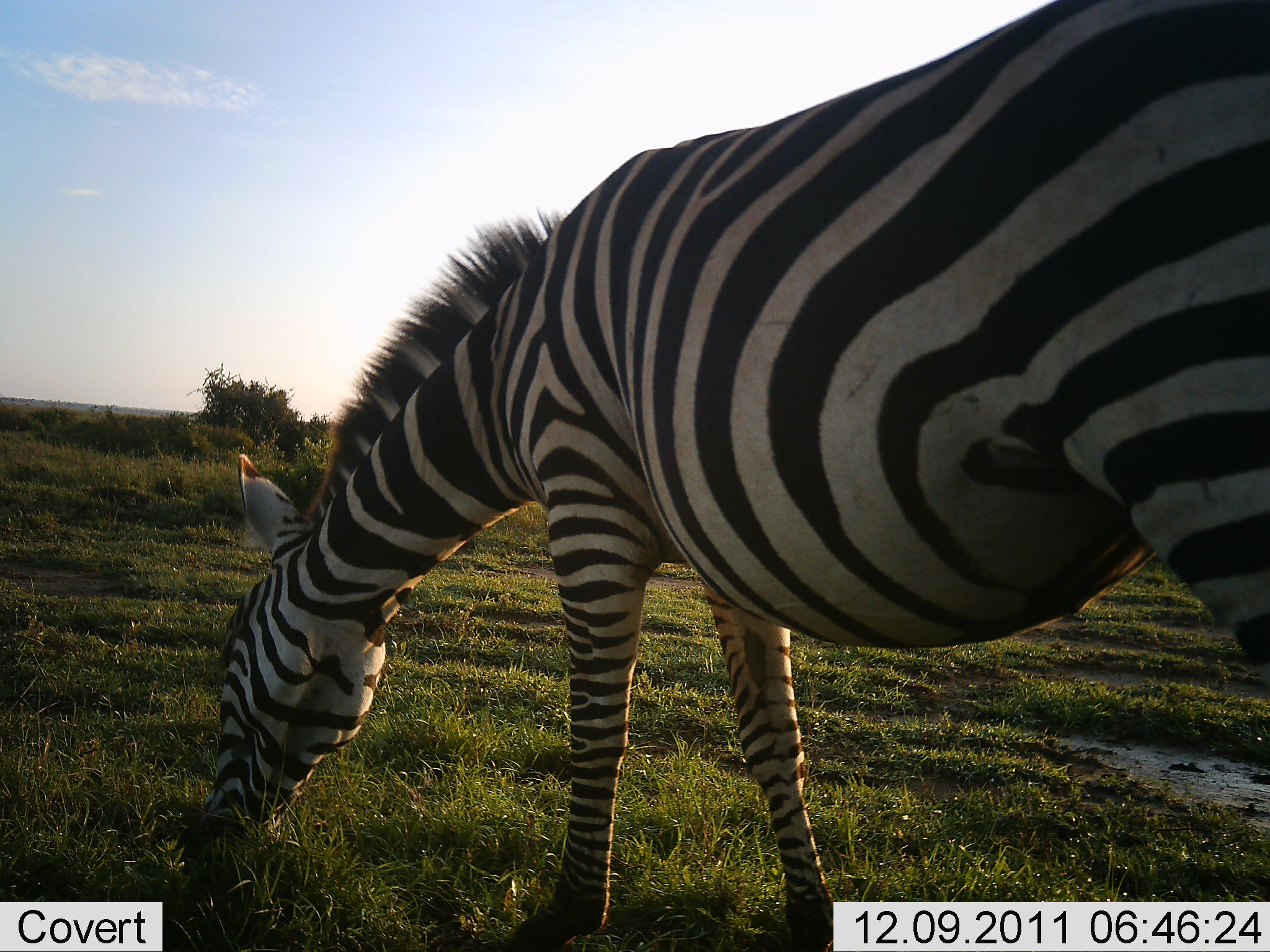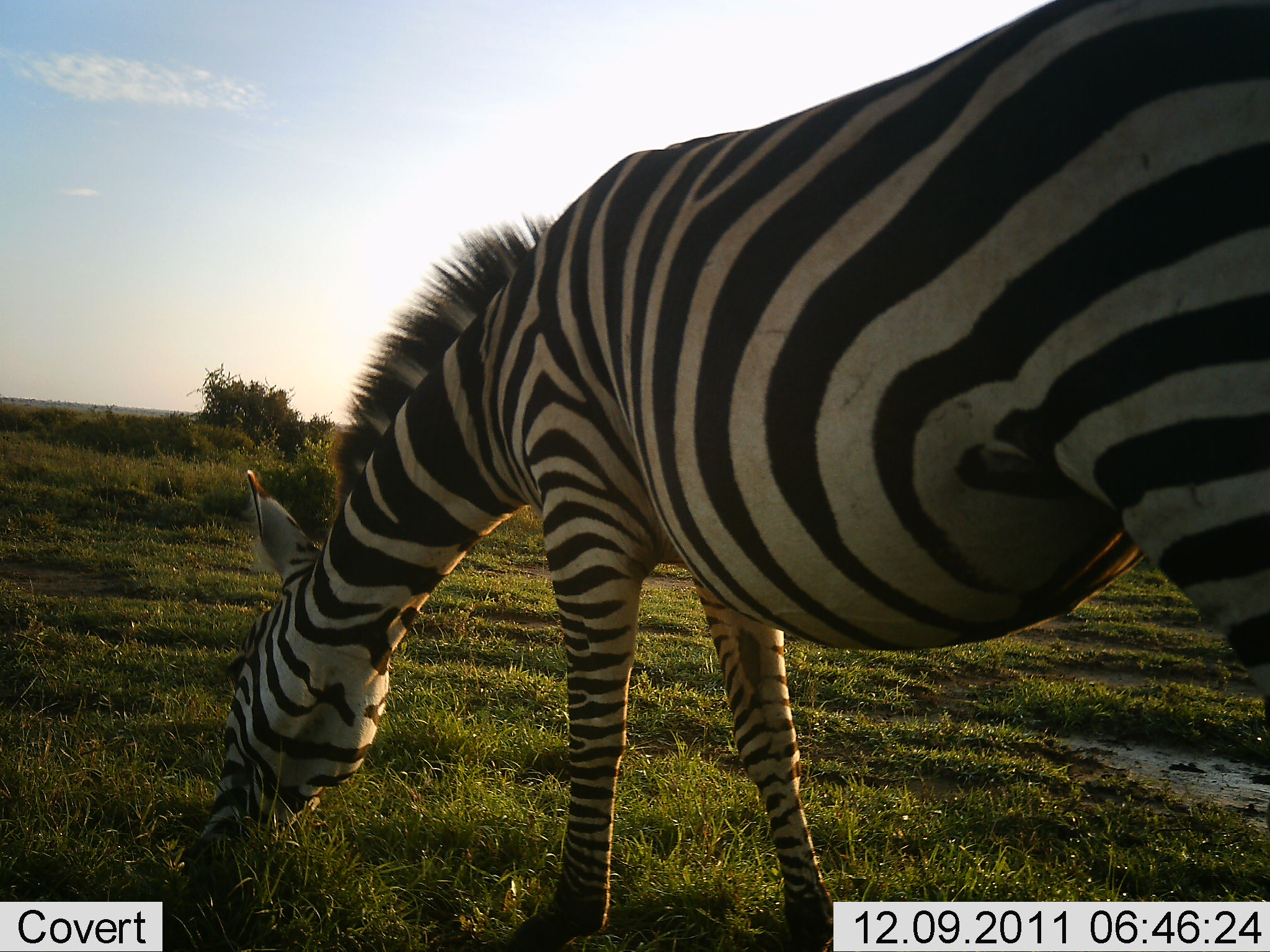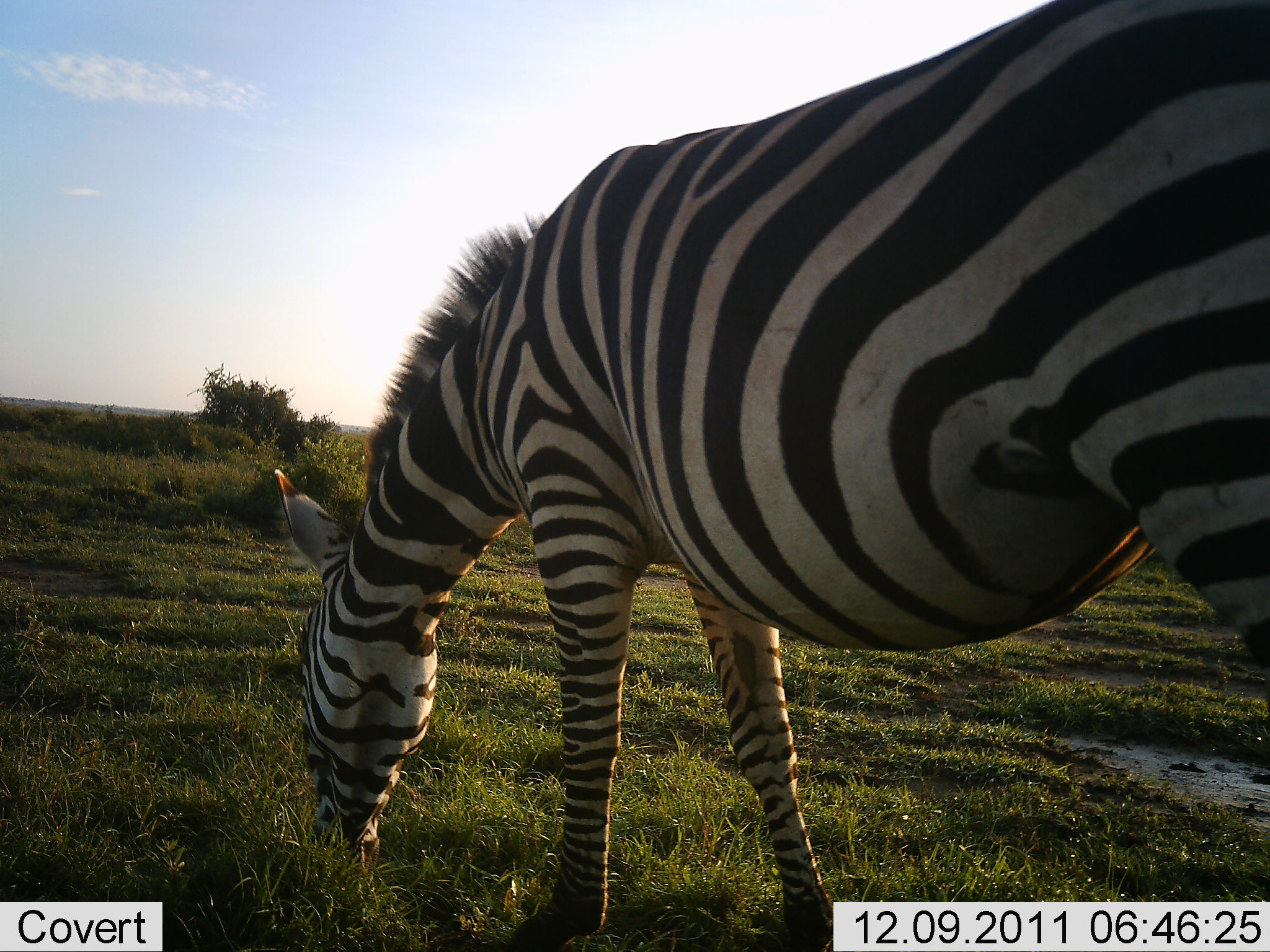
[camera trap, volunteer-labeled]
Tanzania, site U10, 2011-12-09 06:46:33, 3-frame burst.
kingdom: Animalia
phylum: Chordata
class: Mammalia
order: Perissodactyla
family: Equidae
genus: Equus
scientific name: Equus quagga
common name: plains zebra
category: zebra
Zebra (plains zebra) (Equus quagga), count 1. Behavior (volunteer vote fractions): standing 20%, resting 0%, moving 0%, interacting 0%. Young present (vote fraction): 0%. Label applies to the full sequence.